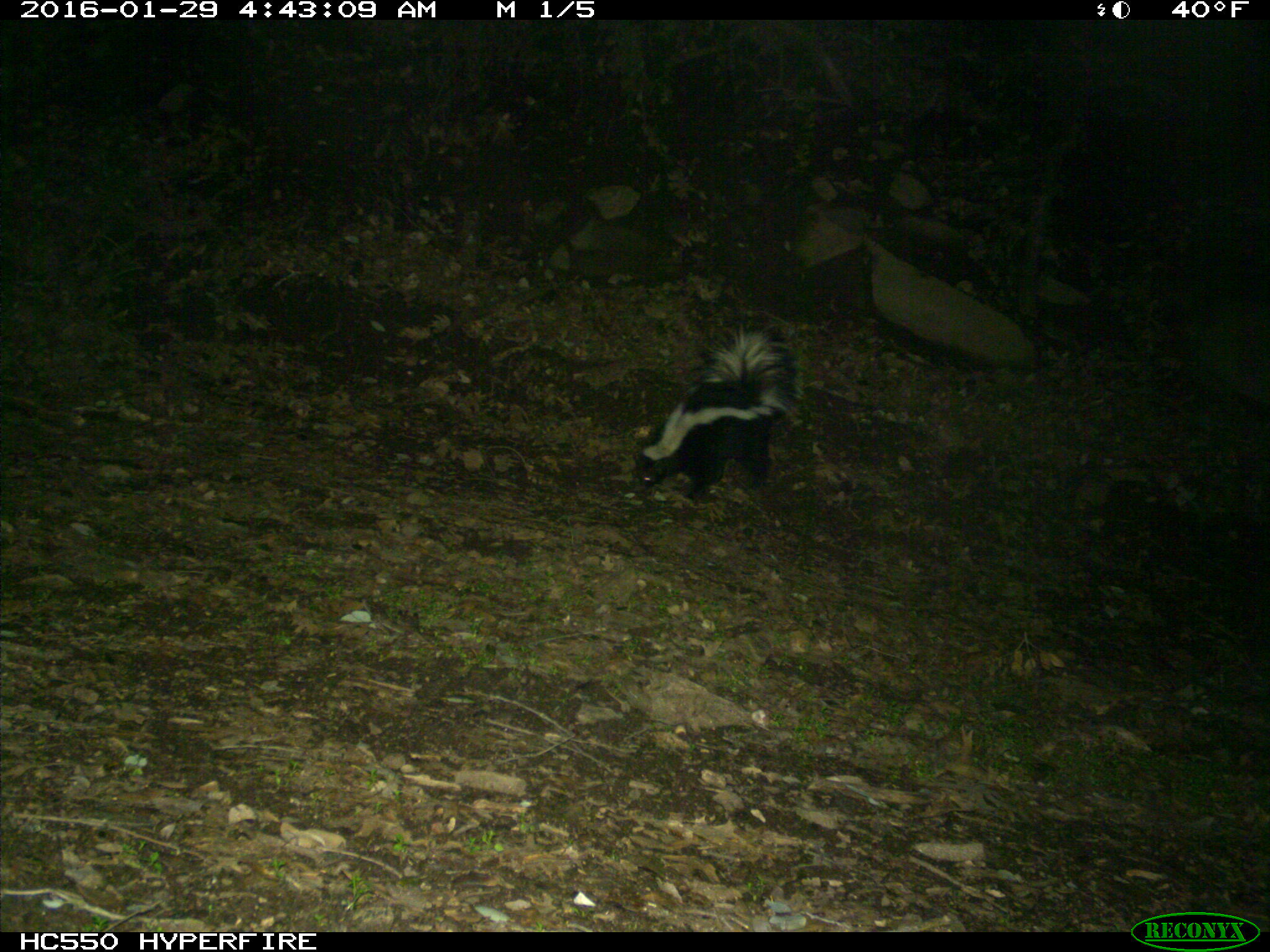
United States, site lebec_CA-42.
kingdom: Animalia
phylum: Chordata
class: Mammalia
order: Carnivora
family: Mephitidae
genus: Mephitis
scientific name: Mephitis mephitis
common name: striped skunk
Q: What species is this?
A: Mephitis mephitis (striped skunk).